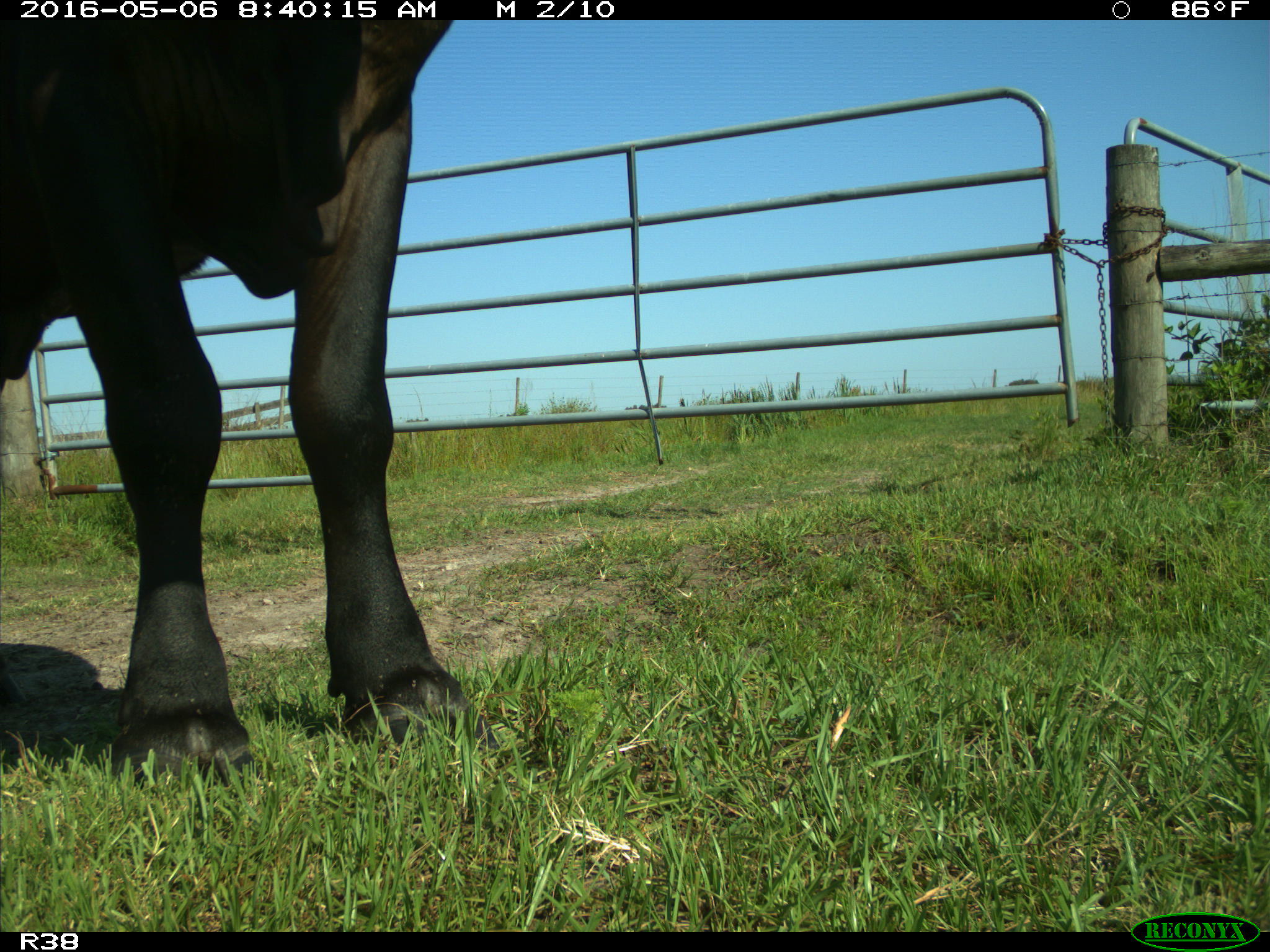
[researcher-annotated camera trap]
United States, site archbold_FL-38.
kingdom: Animalia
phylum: Chordata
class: Mammalia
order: Artiodactyla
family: Bovidae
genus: Bos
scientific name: Bos taurus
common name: domestic cow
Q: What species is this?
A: Bos taurus (domestic cow).